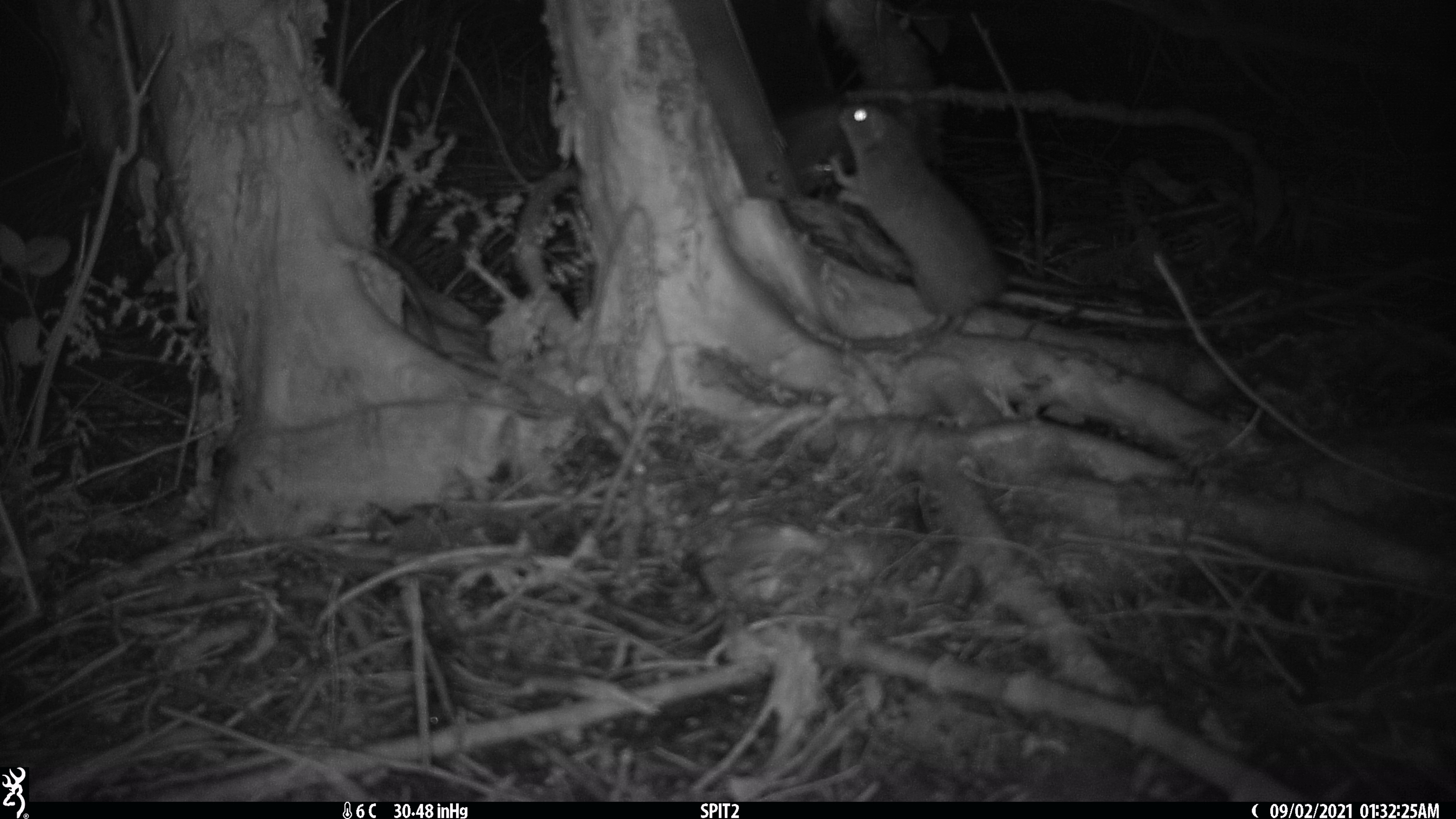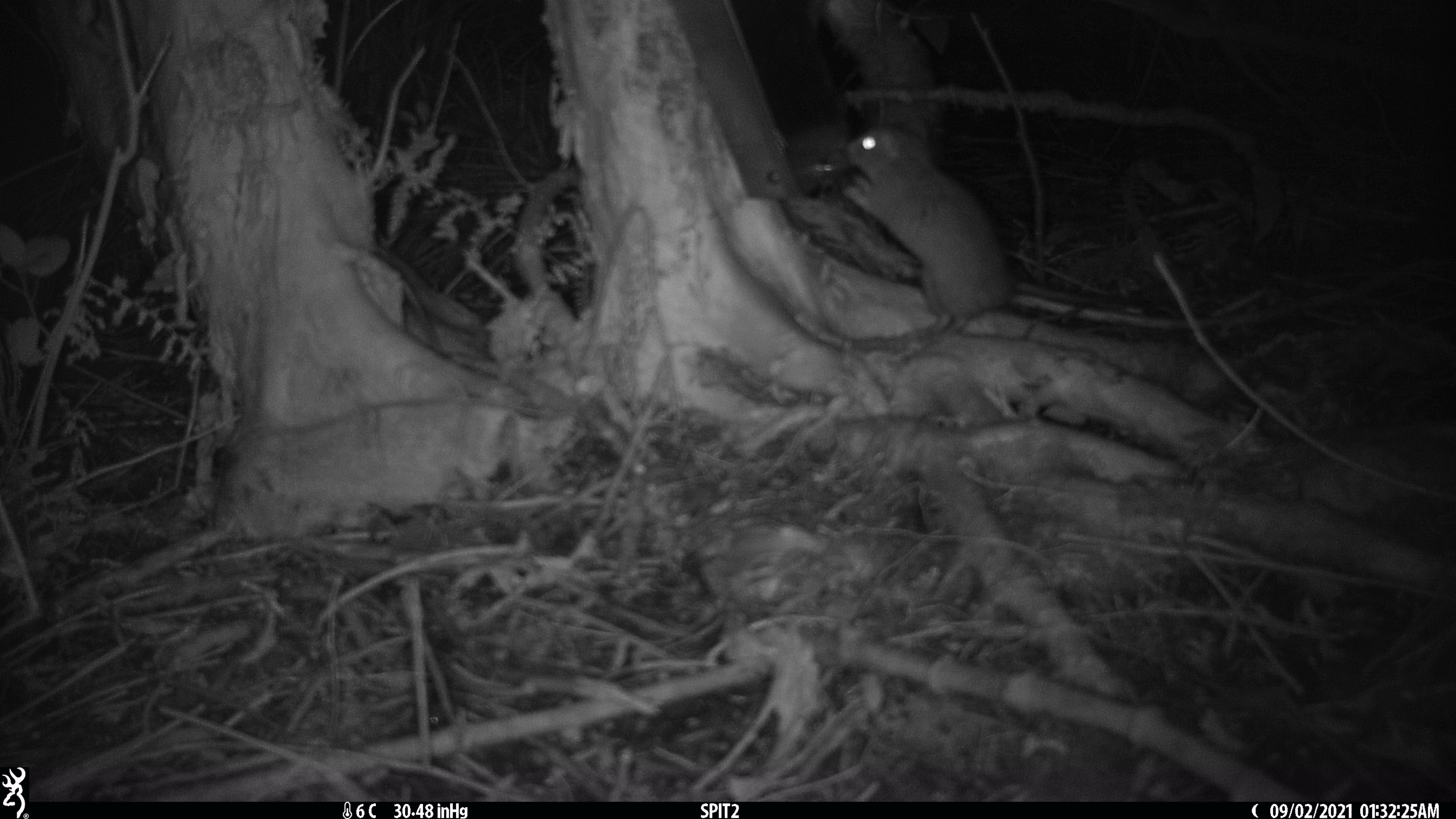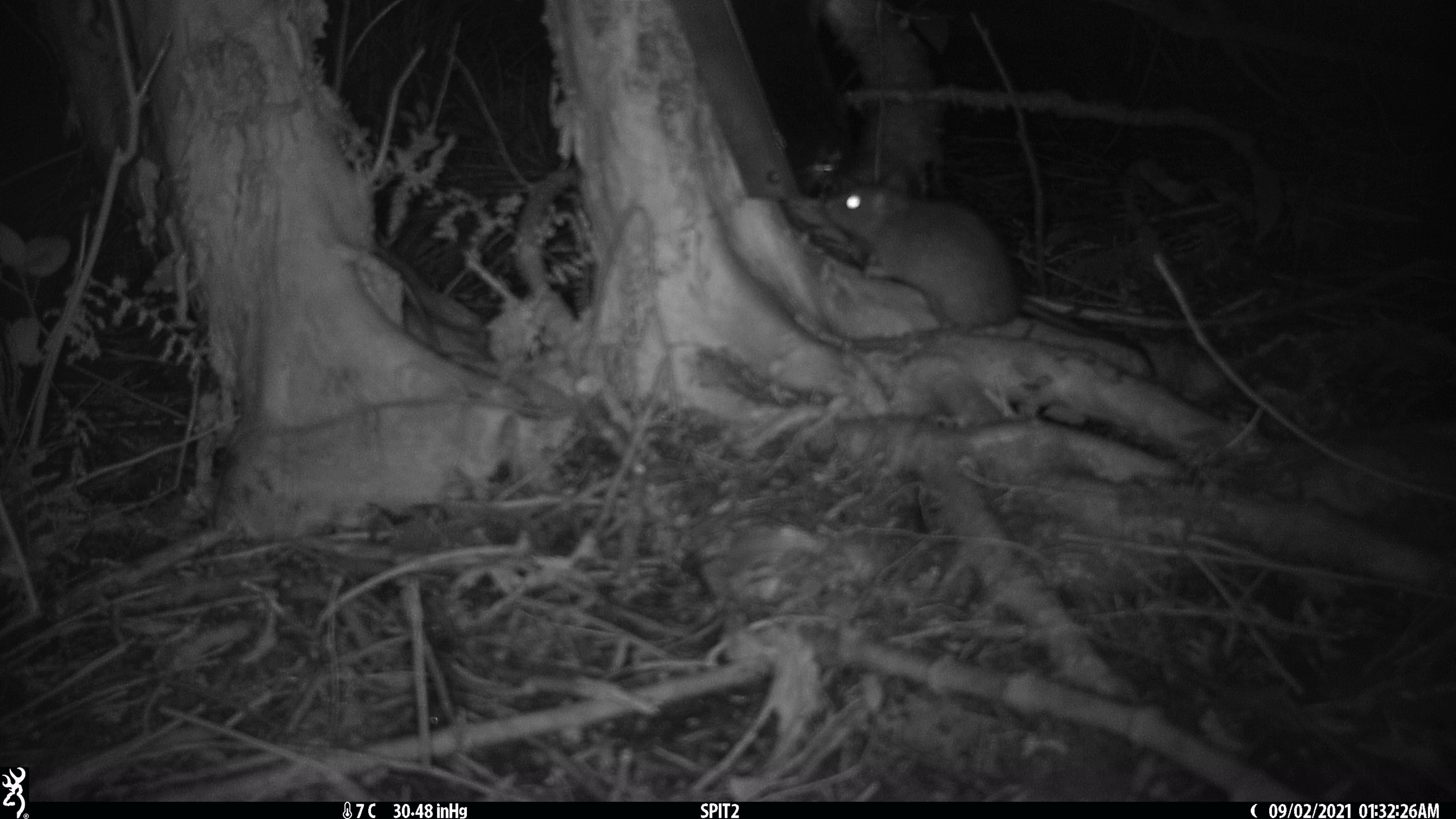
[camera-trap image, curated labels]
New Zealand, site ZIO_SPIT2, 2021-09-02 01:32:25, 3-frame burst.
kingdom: Animalia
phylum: Chordata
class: Mammalia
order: Rodentia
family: Muridae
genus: Rattus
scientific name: Rattus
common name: rat